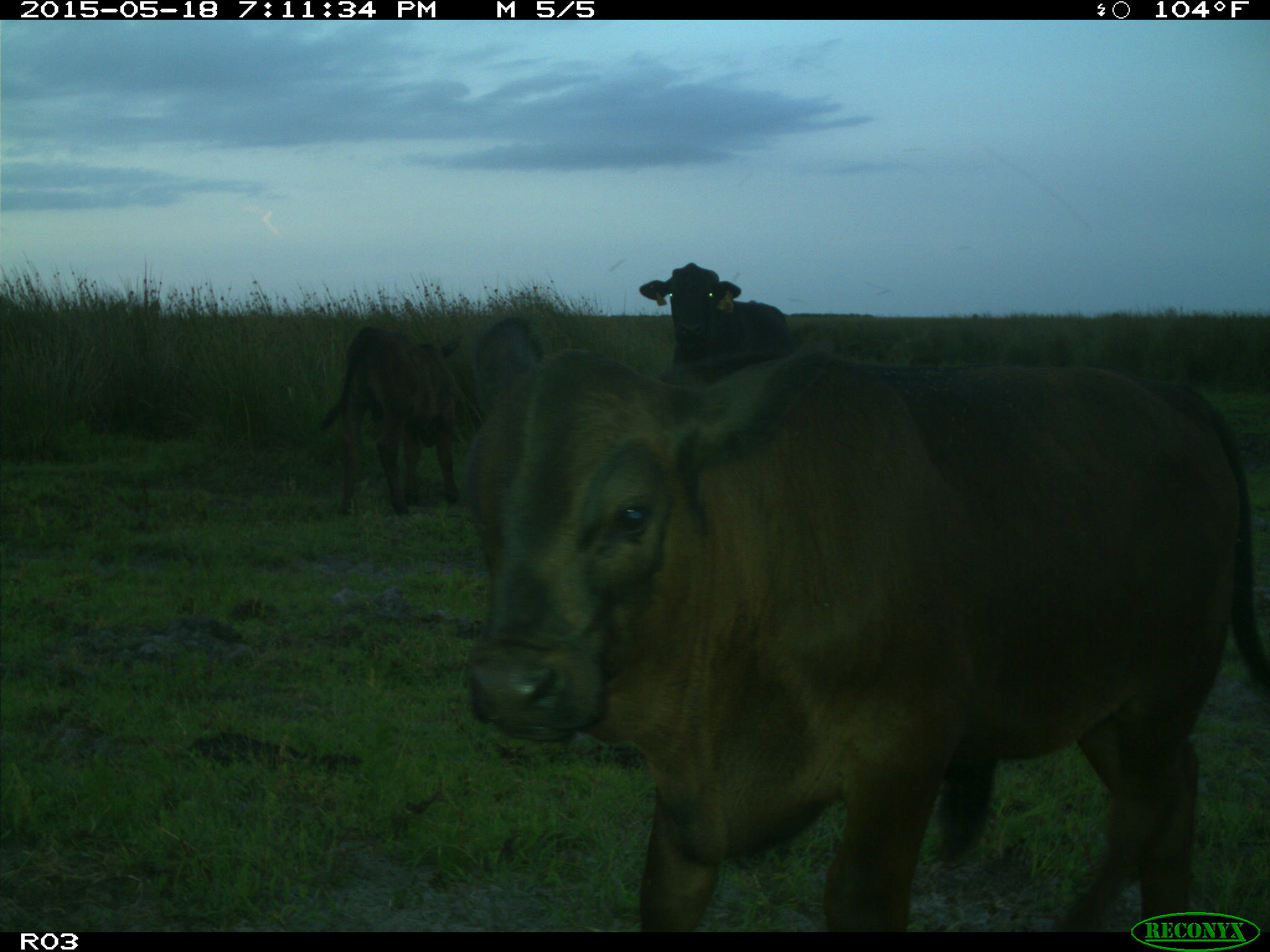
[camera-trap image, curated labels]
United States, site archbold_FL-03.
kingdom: Animalia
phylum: Chordata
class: Mammalia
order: Artiodactyla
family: Bovidae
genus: Bos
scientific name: Bos taurus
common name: domestic cow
Bos taurus (domestic cow).